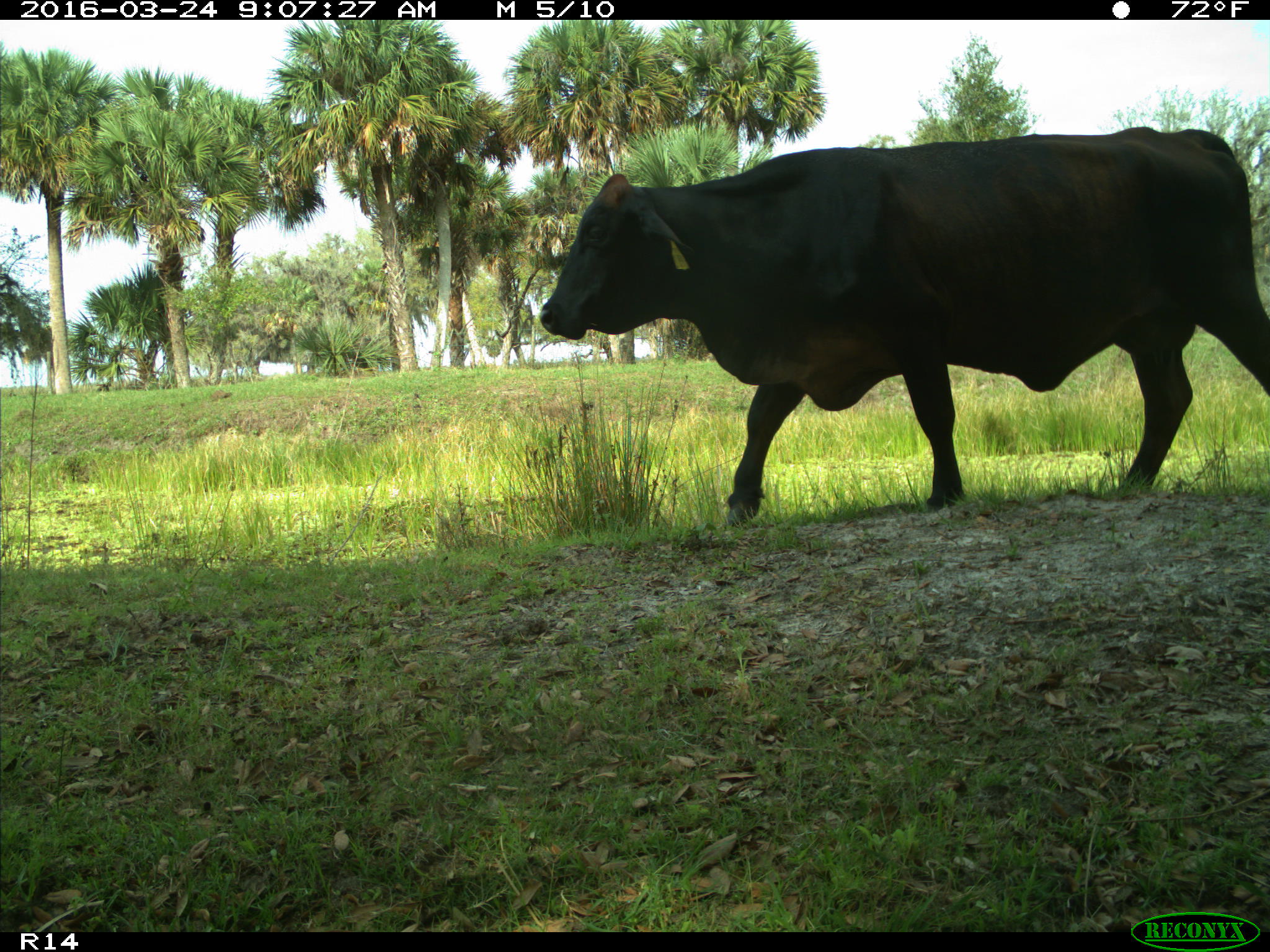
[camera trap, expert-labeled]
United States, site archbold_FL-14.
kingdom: Animalia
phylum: Chordata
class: Mammalia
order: Artiodactyla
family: Bovidae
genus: Bos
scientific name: Bos taurus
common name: domestic cow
Bos taurus (domestic cow).